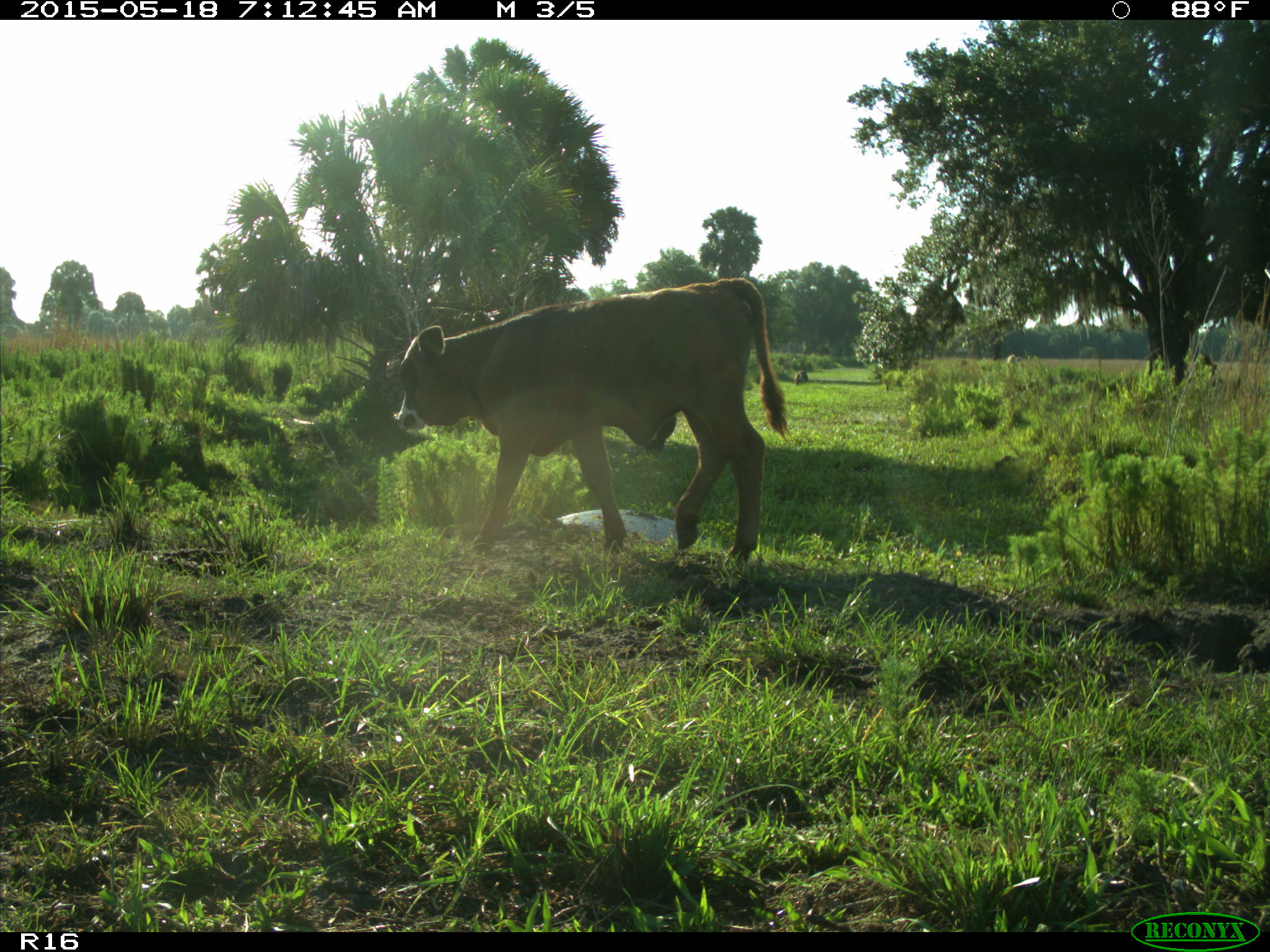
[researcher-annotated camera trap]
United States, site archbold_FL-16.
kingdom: Animalia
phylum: Chordata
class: Mammalia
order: Artiodactyla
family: Bovidae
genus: Bos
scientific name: Bos taurus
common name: domestic cow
Bos taurus (domestic cow).